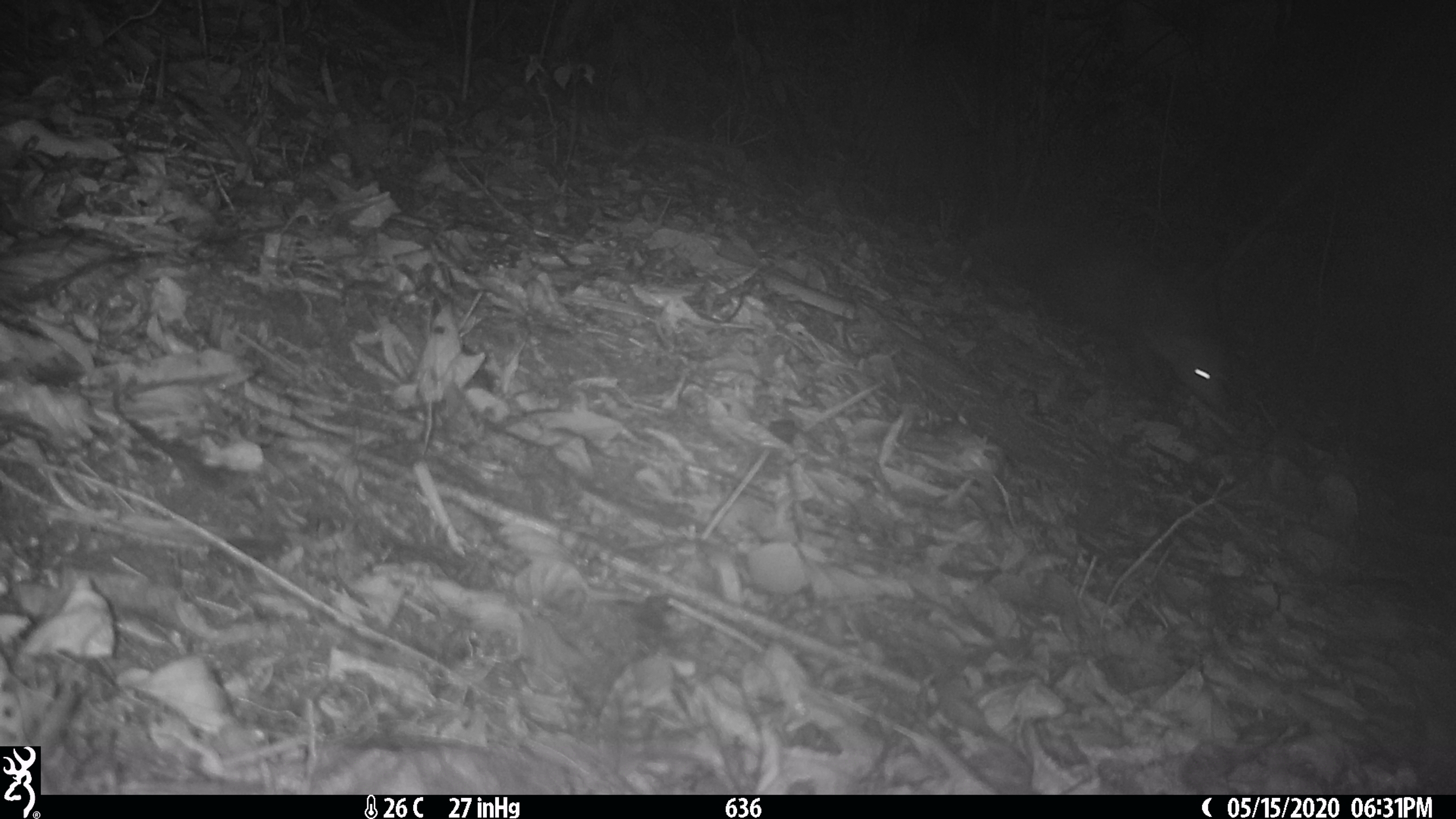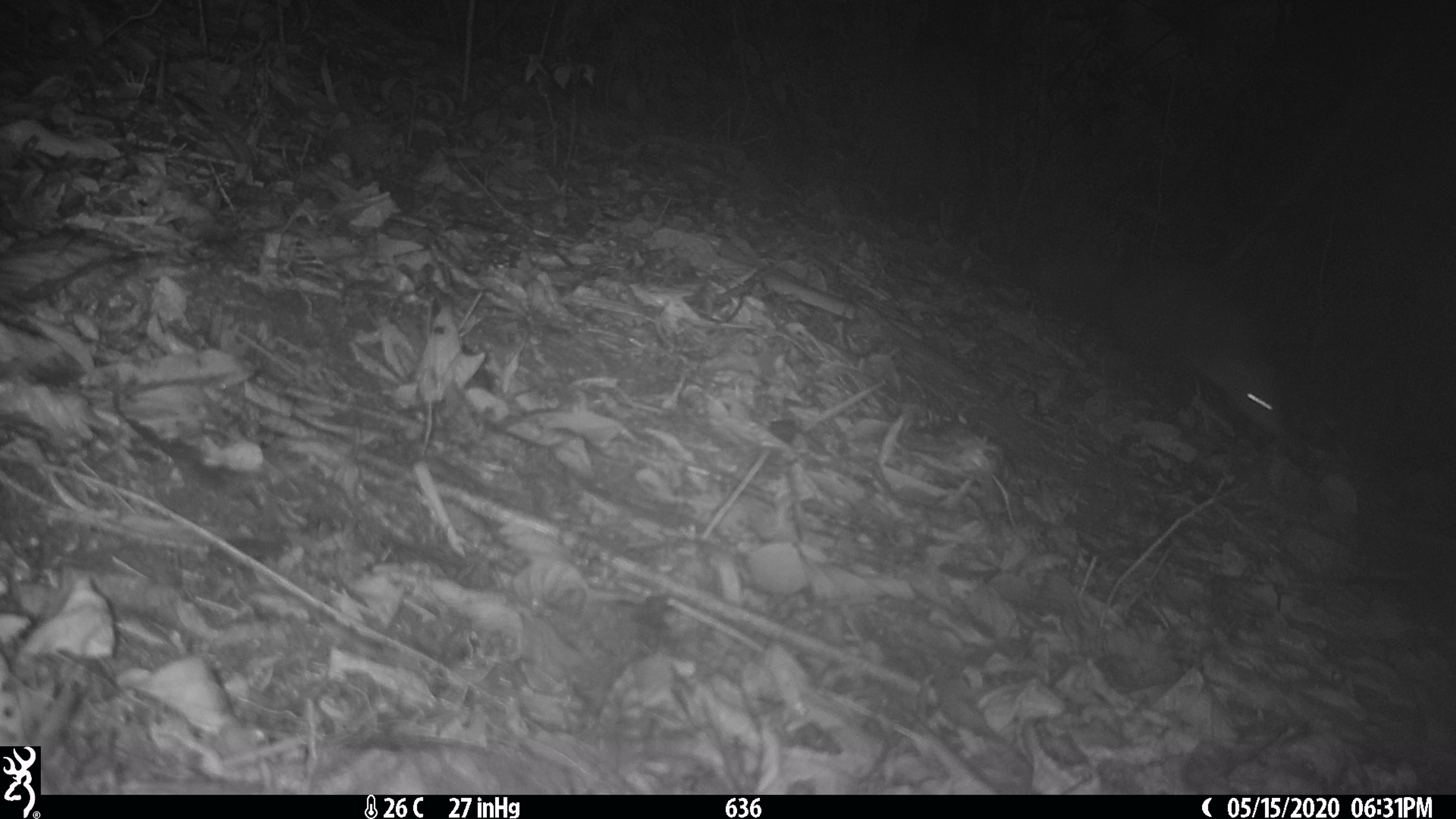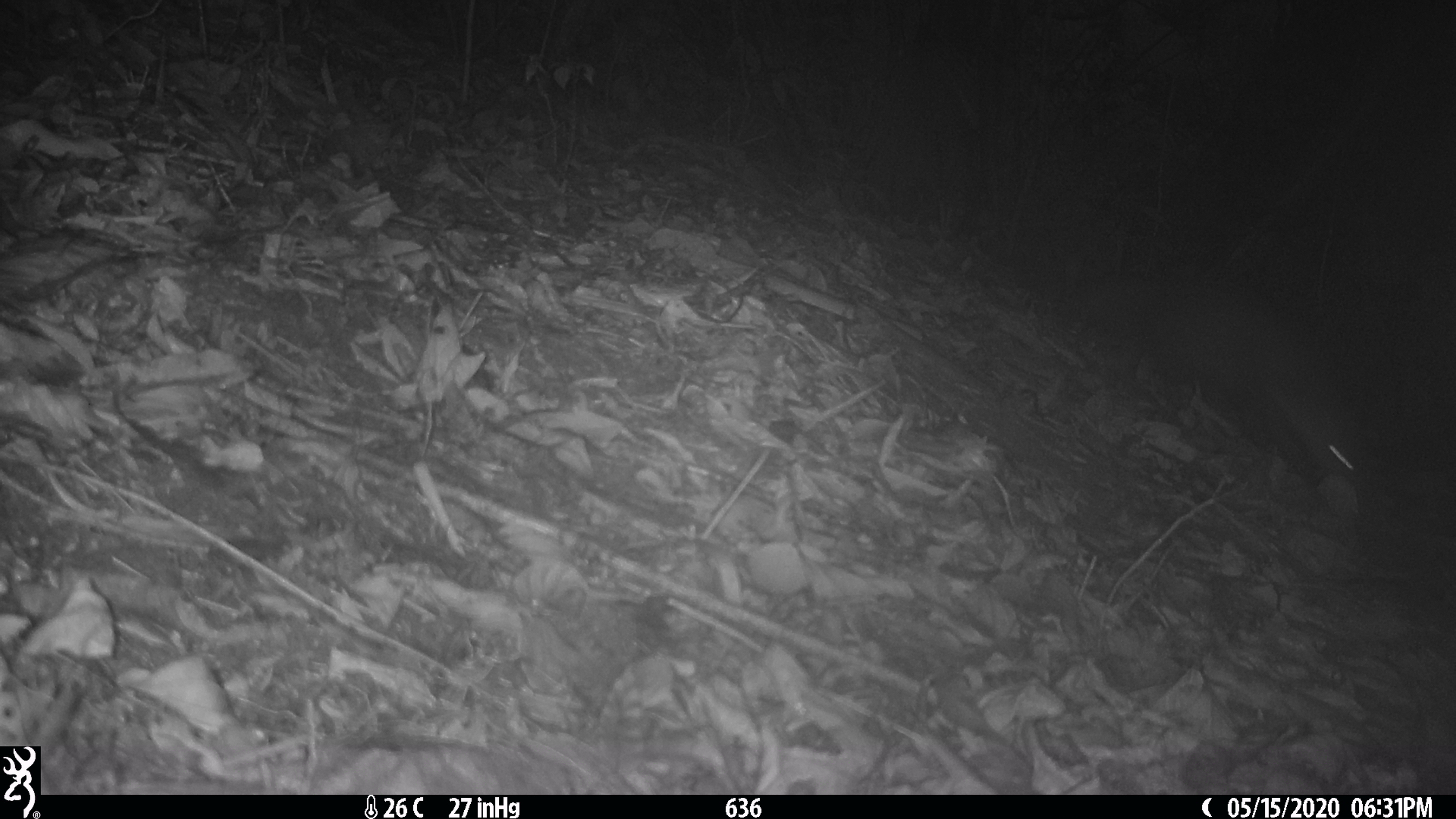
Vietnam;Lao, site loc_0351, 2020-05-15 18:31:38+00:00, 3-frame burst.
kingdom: Animalia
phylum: Chordata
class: Mammalia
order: Carnivora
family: Herpestidae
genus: Urva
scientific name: Urva urva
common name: crab-eating mongoose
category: crab eating mongoose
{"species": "crab eating mongoose (crab-eating mongoose) (Urva urva)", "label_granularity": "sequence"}